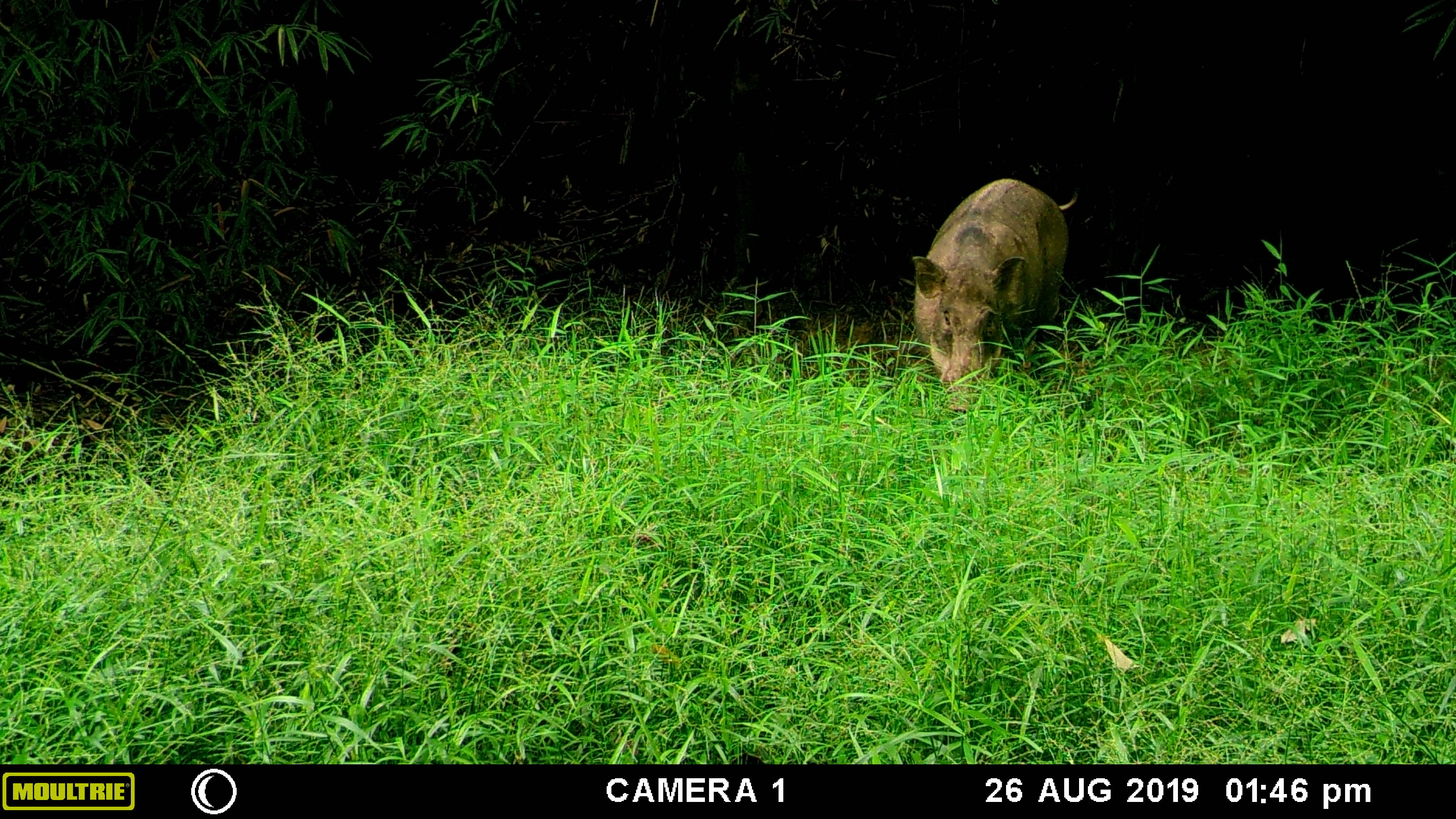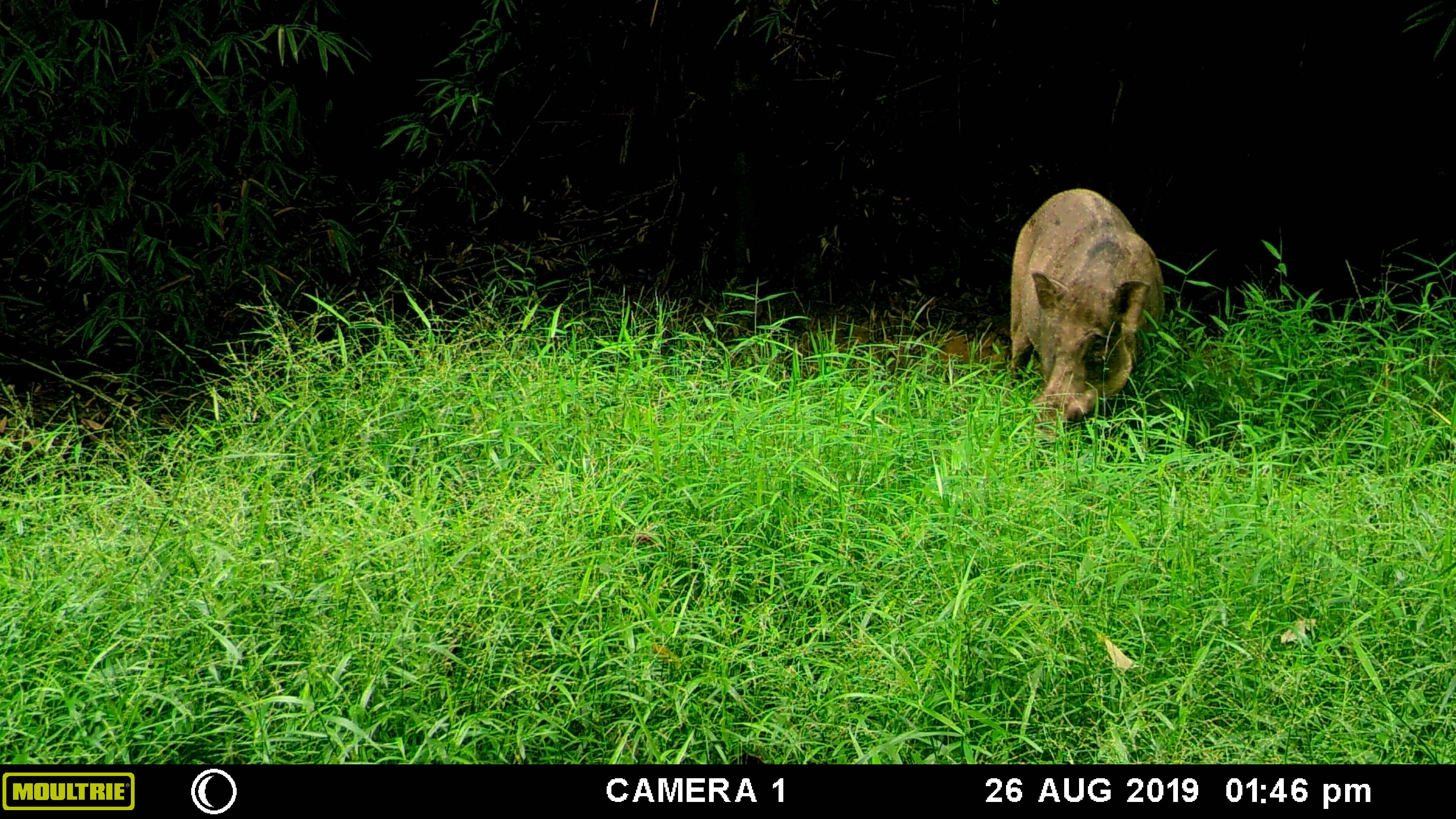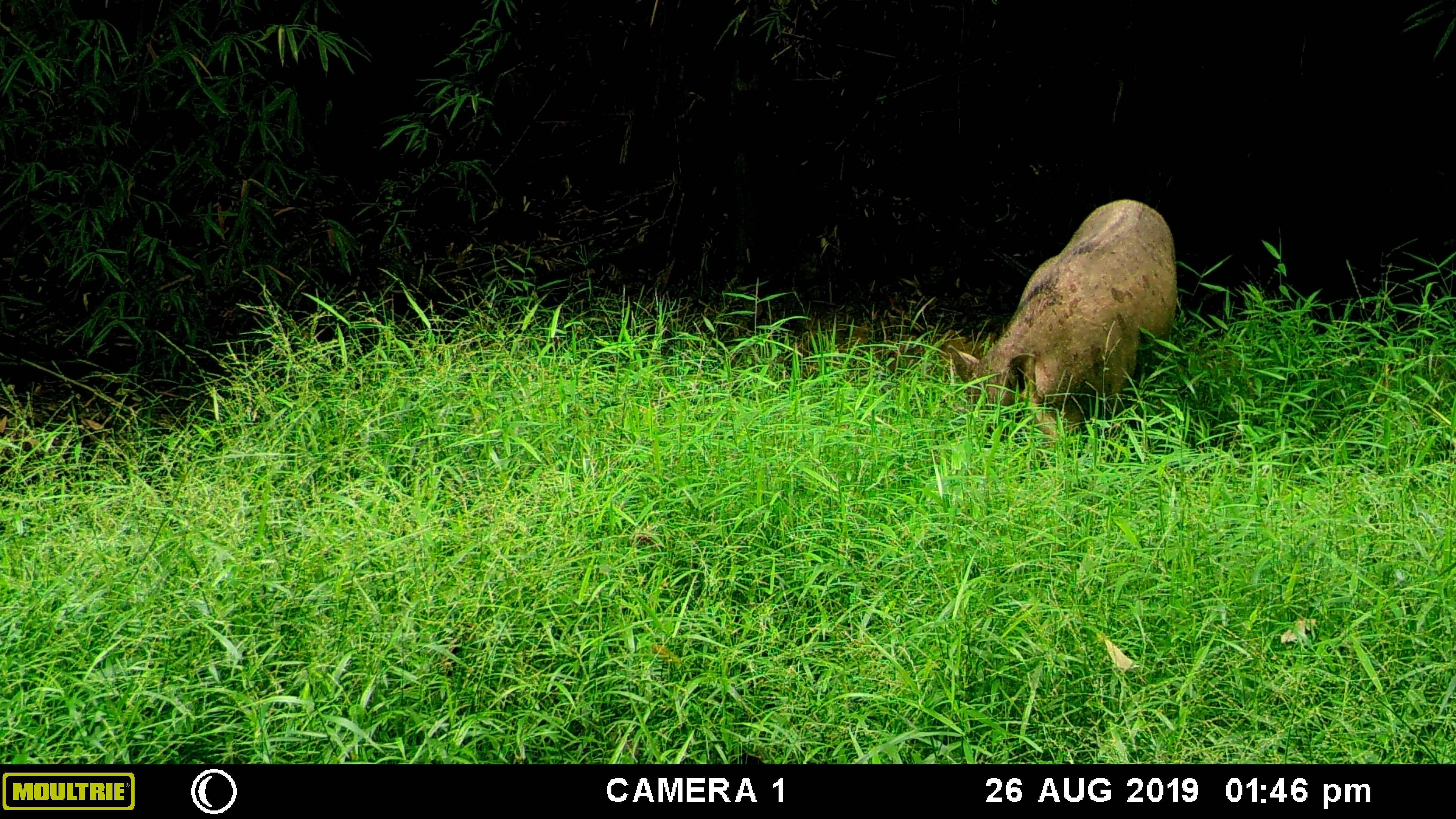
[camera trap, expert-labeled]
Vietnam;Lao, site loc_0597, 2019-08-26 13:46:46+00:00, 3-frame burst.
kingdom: Animalia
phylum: Chordata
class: Mammalia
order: Artiodactyla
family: Suidae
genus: Sus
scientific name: Sus scrofa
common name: eurasian wild pig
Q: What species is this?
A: Eurasian wild pig (Sus scrofa).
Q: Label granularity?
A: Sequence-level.